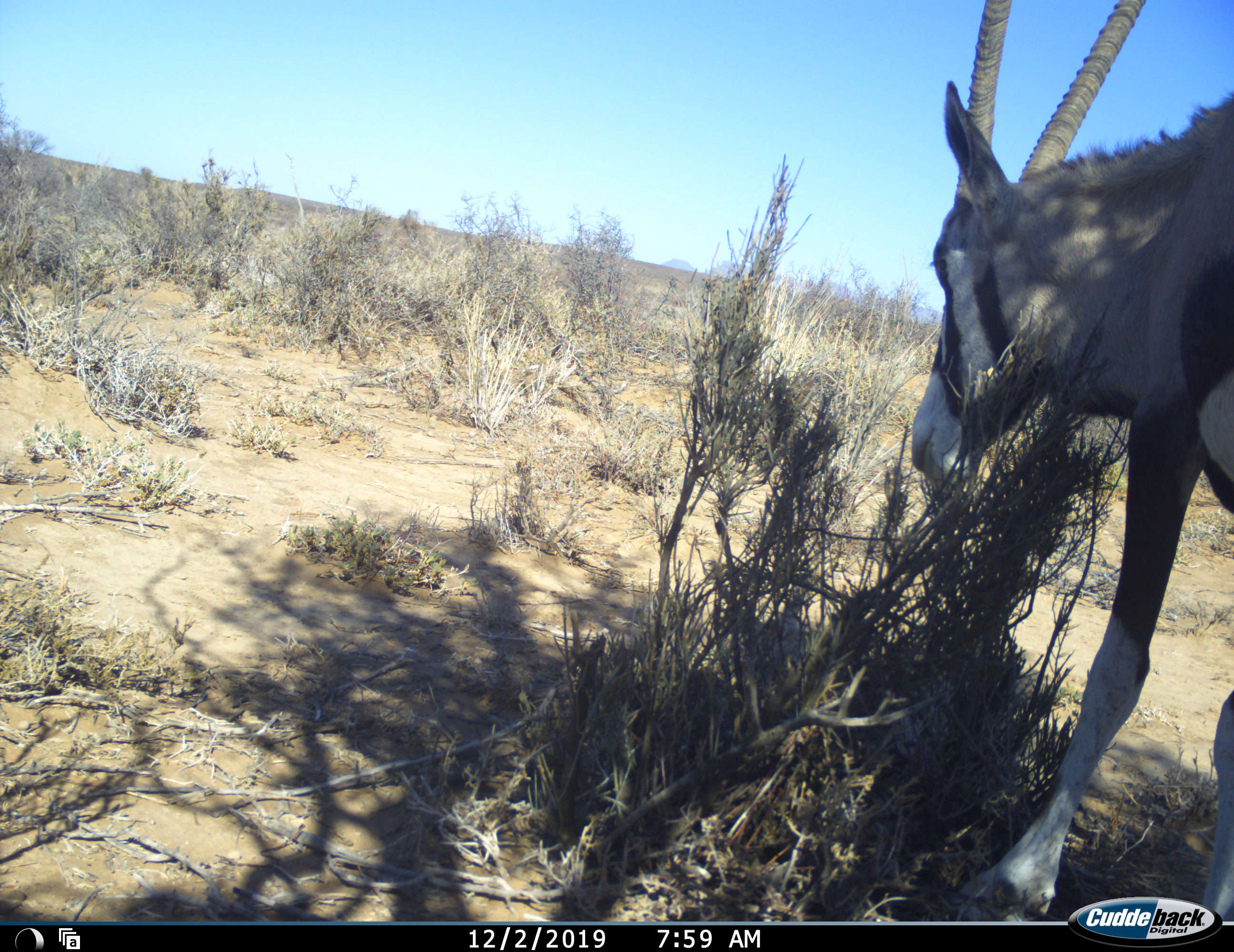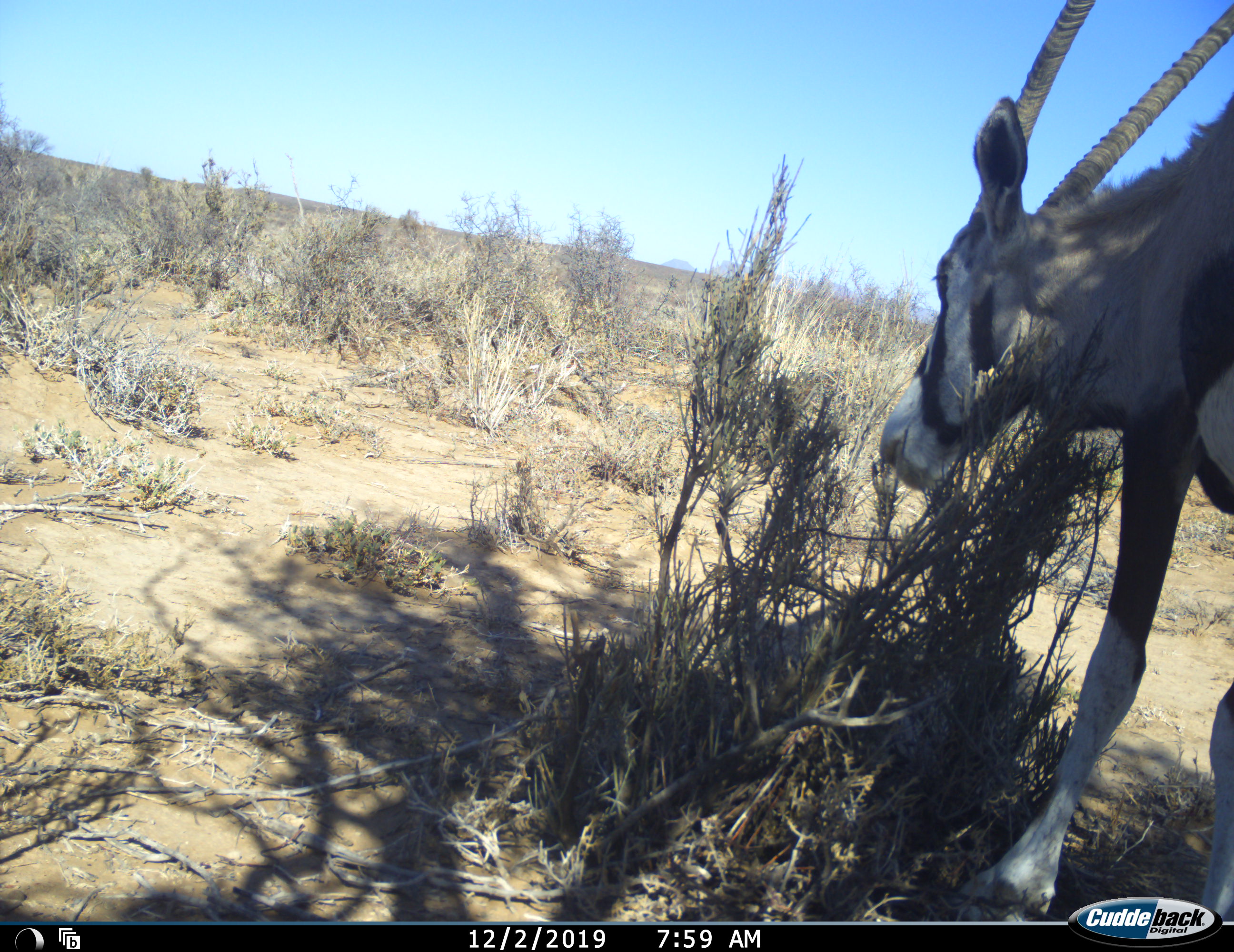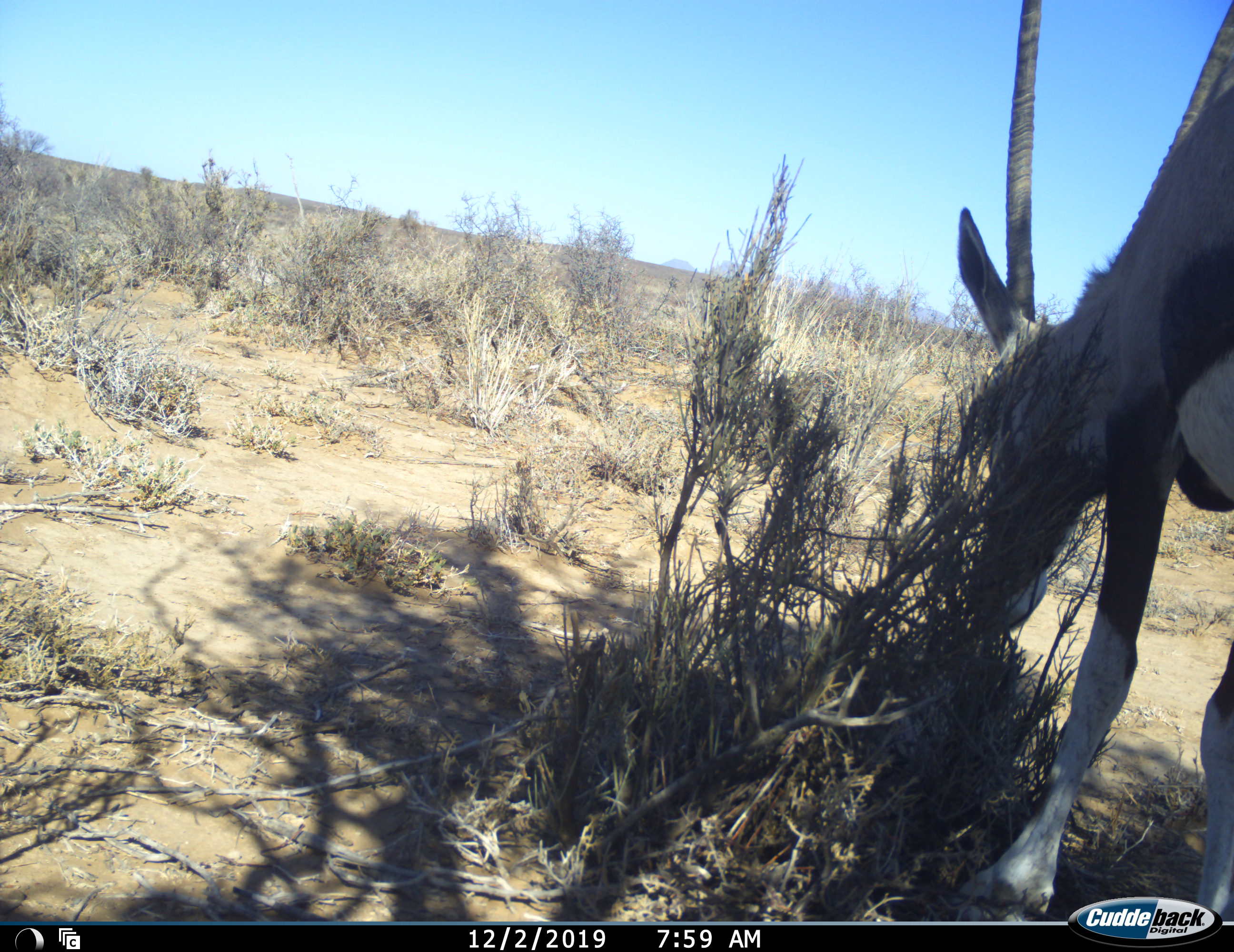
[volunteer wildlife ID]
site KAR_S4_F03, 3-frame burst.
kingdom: Animalia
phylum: Chordata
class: Mammalia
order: Artiodactyla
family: Bovidae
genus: Oryx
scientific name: Oryx gazella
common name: gemsbok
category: oryx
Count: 1.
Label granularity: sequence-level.